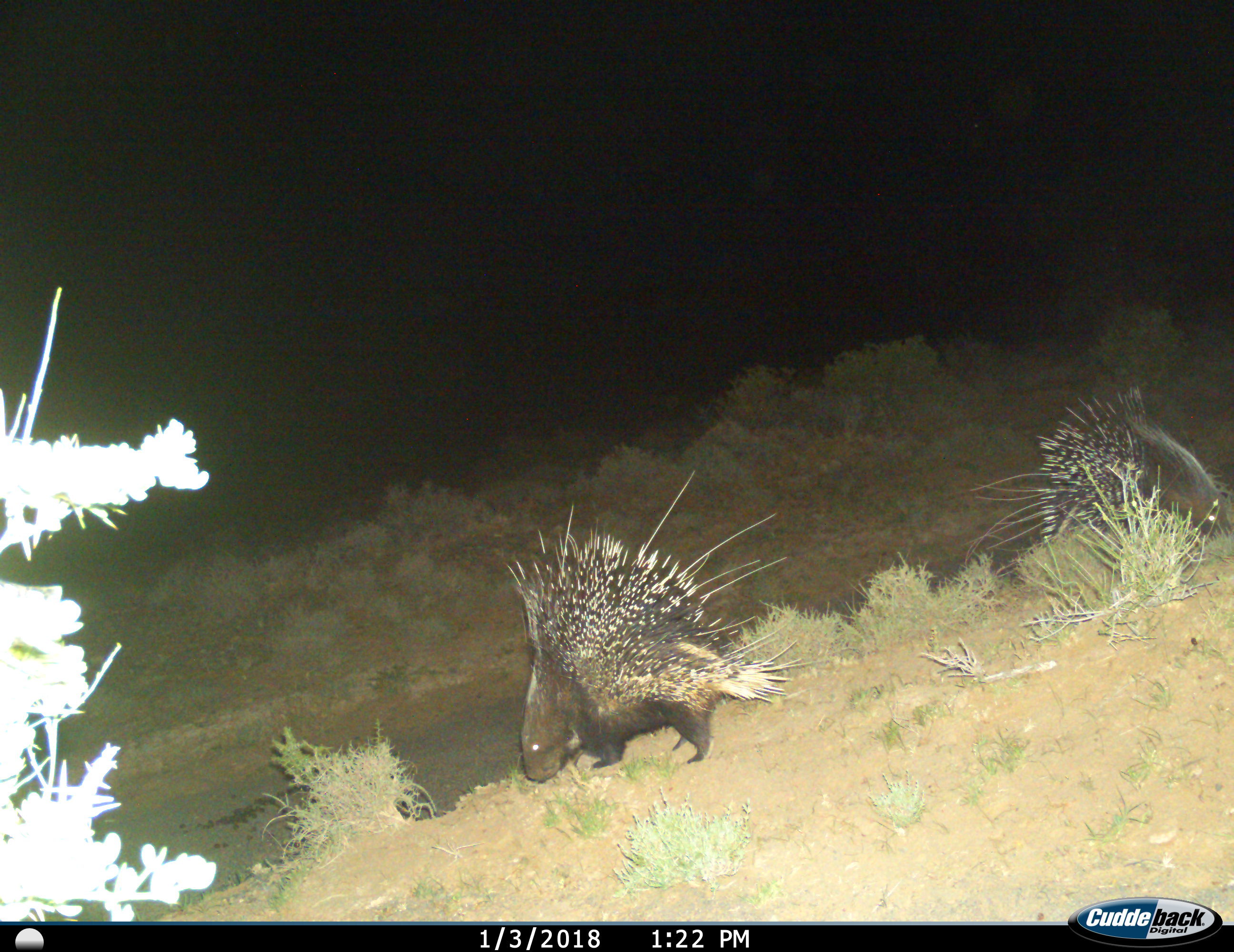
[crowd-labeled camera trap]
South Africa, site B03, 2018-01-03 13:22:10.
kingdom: Animalia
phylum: Chordata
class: Mammalia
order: Rodentia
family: Hystricidae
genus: Hystrix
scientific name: Hystrix africaeaustralis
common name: cape porcupine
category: porcupine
Porcupine (cape porcupine) (Hystrix africaeaustralis), count 2. Behavior (volunteer vote fractions): standing 40%, resting 0%, moving 40%, interacting 0%. Young present (vote fraction): 0%. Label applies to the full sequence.